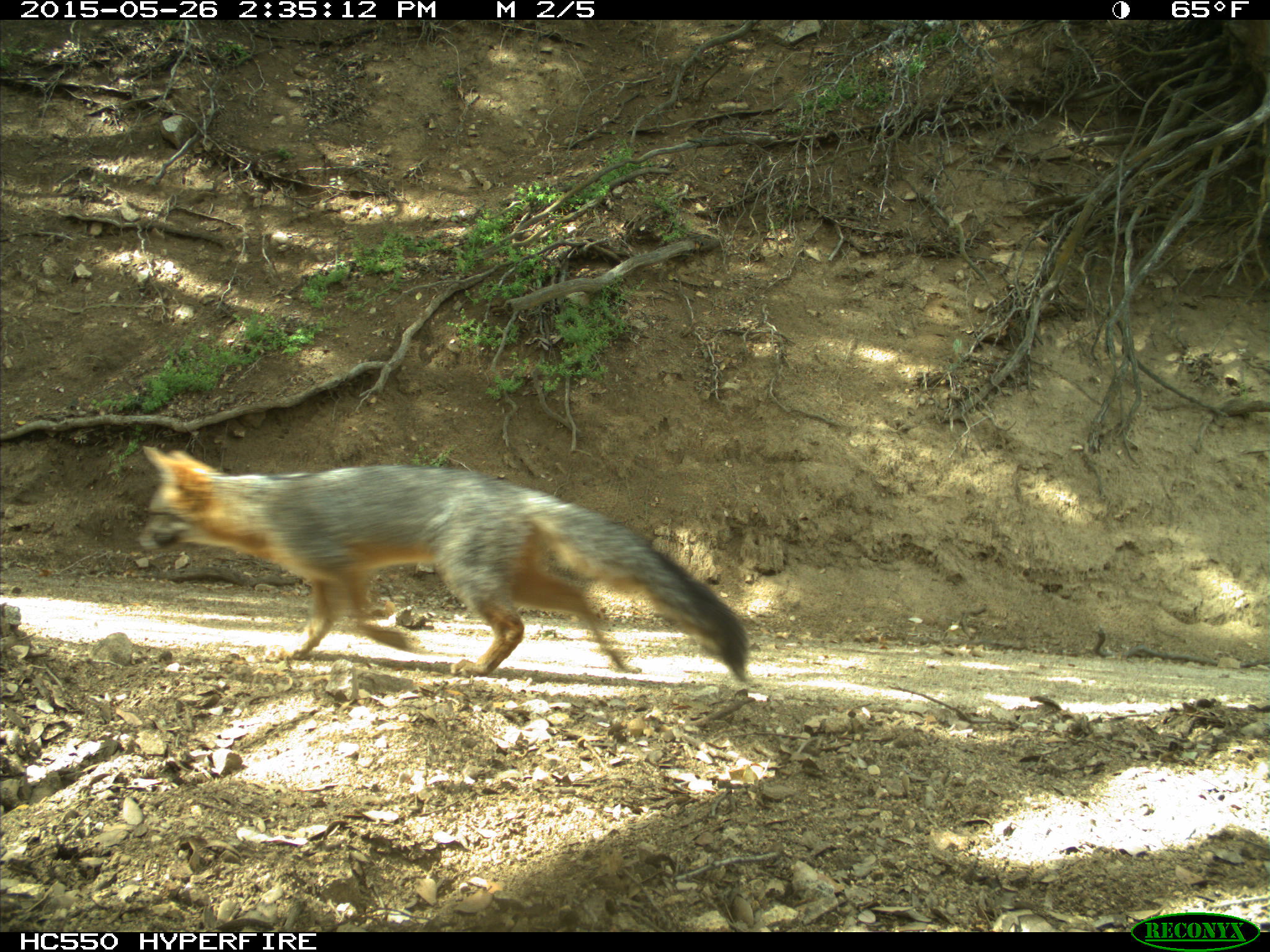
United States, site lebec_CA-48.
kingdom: Animalia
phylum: Chordata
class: Mammalia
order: Carnivora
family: Canidae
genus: Urocyon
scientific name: Urocyon cinereoargenteus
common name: gray fox